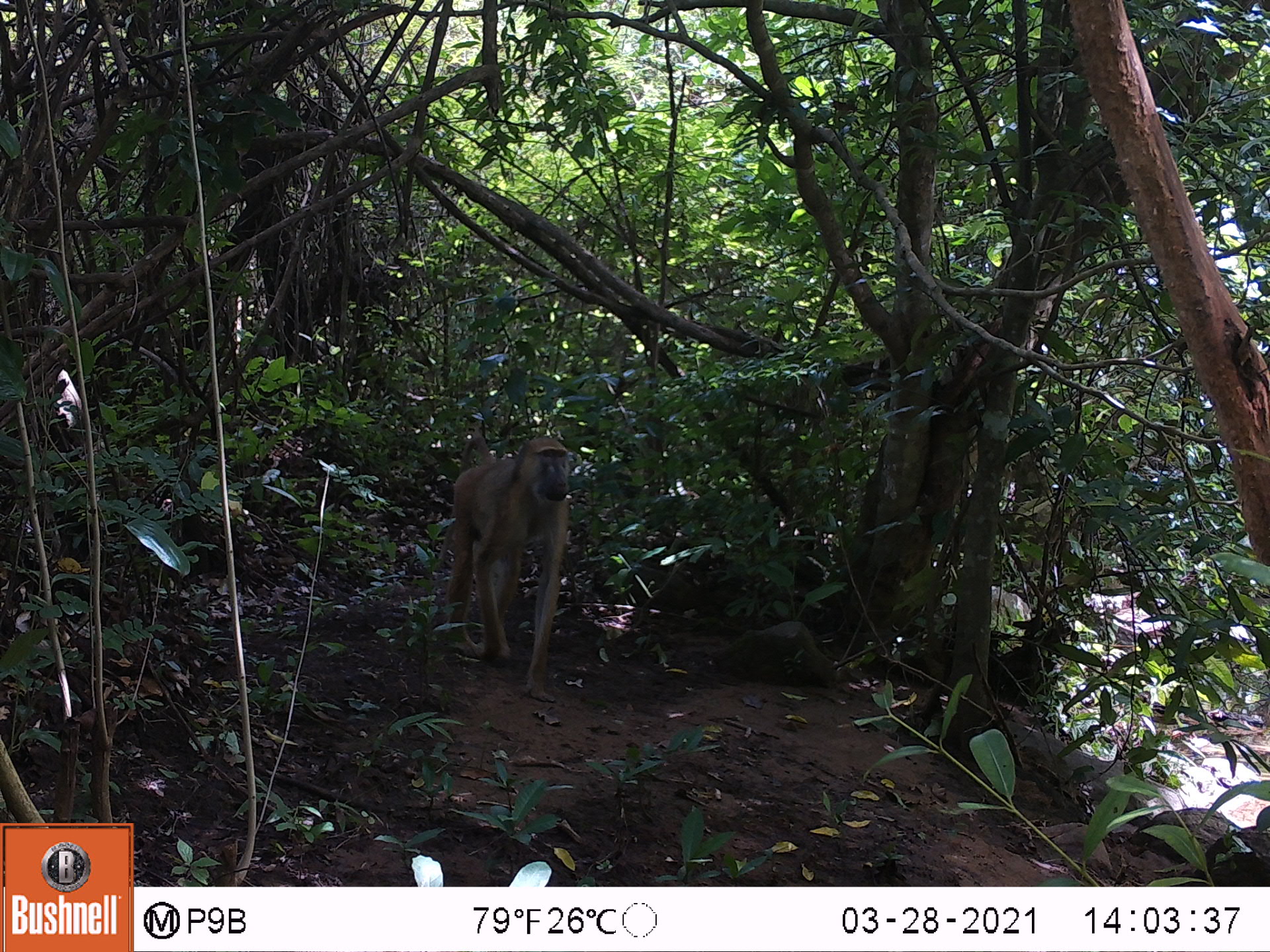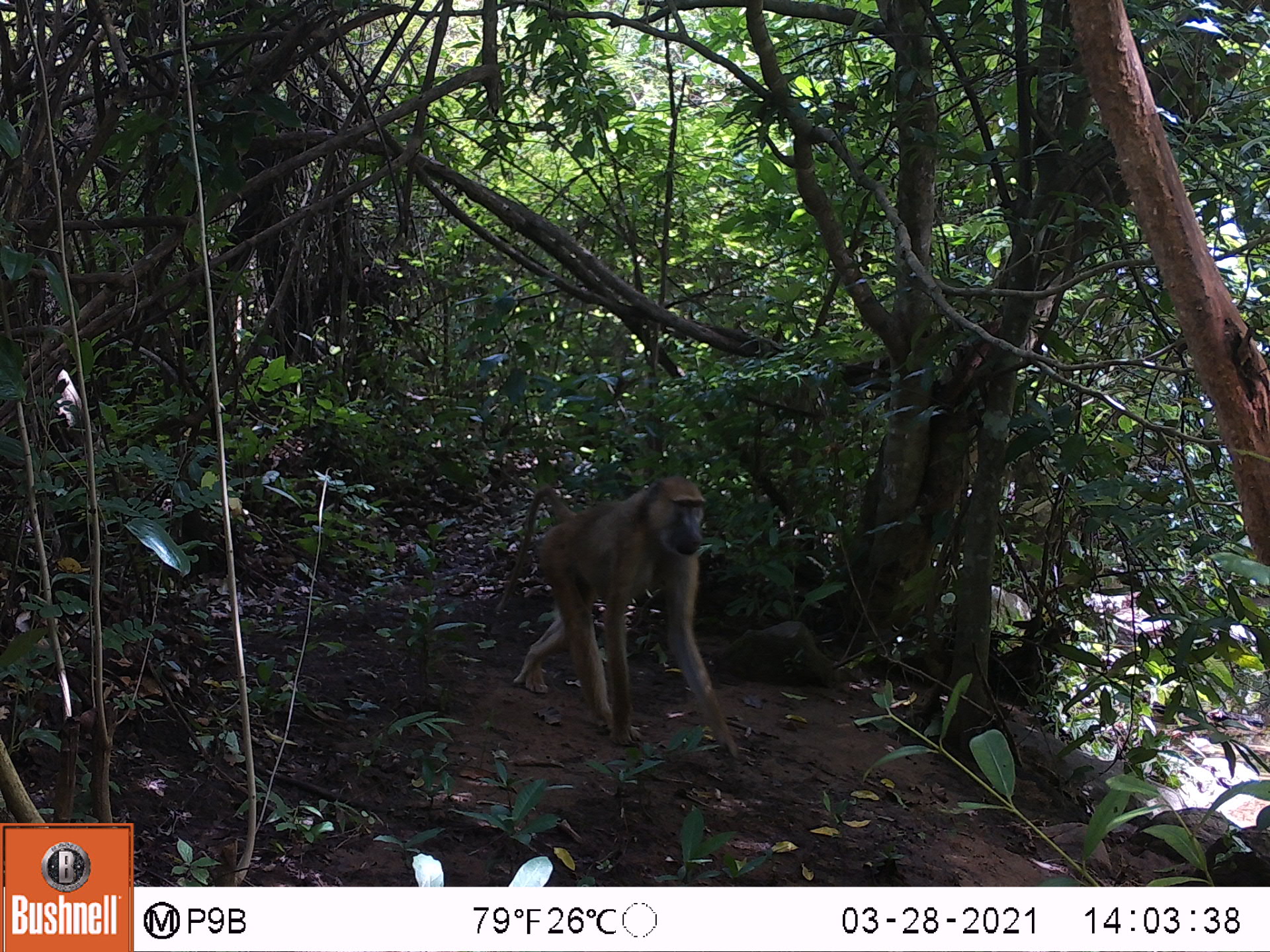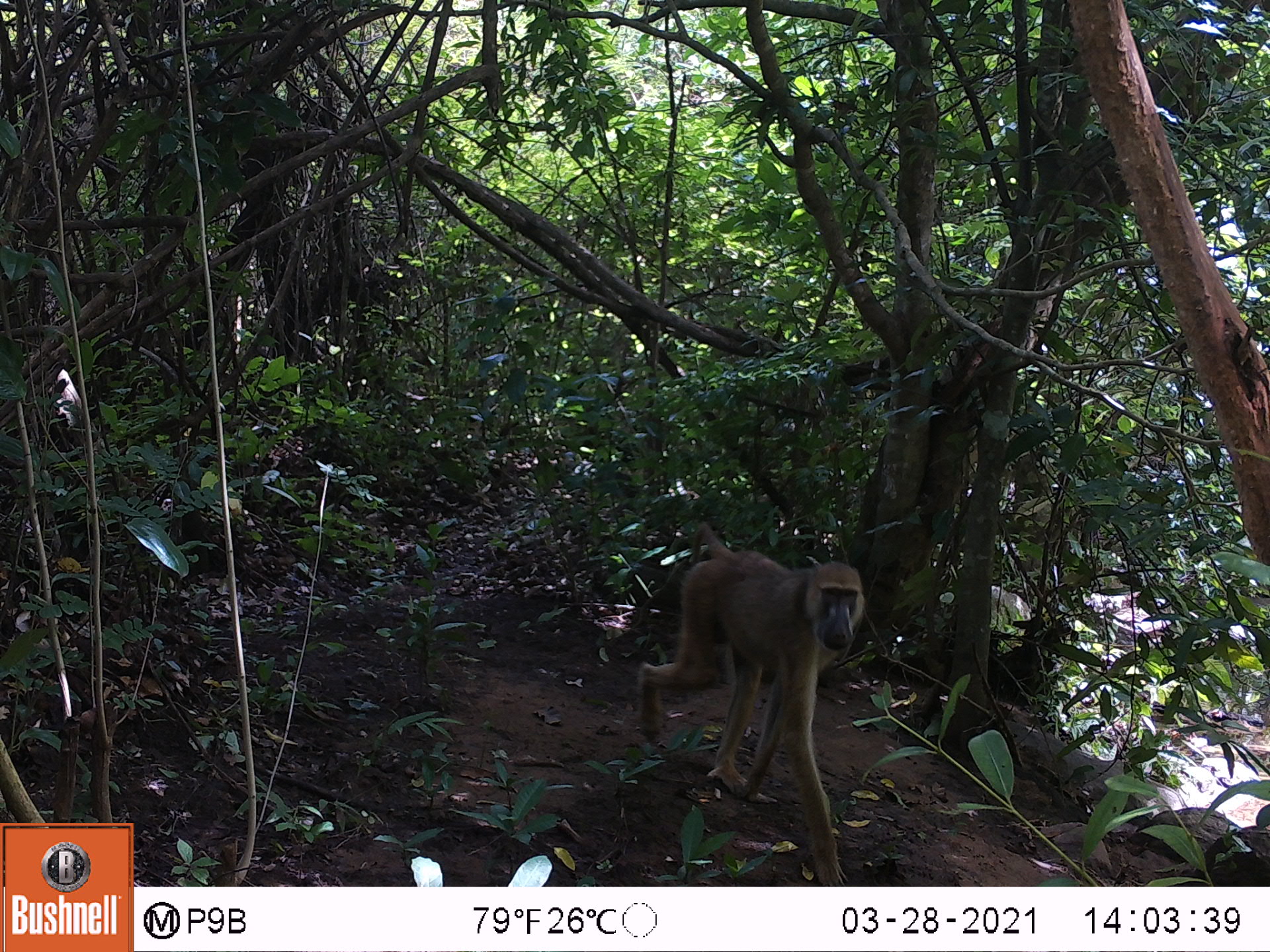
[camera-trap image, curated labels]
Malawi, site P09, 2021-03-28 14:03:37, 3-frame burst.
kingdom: Animalia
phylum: Chordata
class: Mammalia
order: Primates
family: Cercopithecidae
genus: Papio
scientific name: Papio cynocephalus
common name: yellow baboon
Yellow baboon (Papio cynocephalus), count 1.